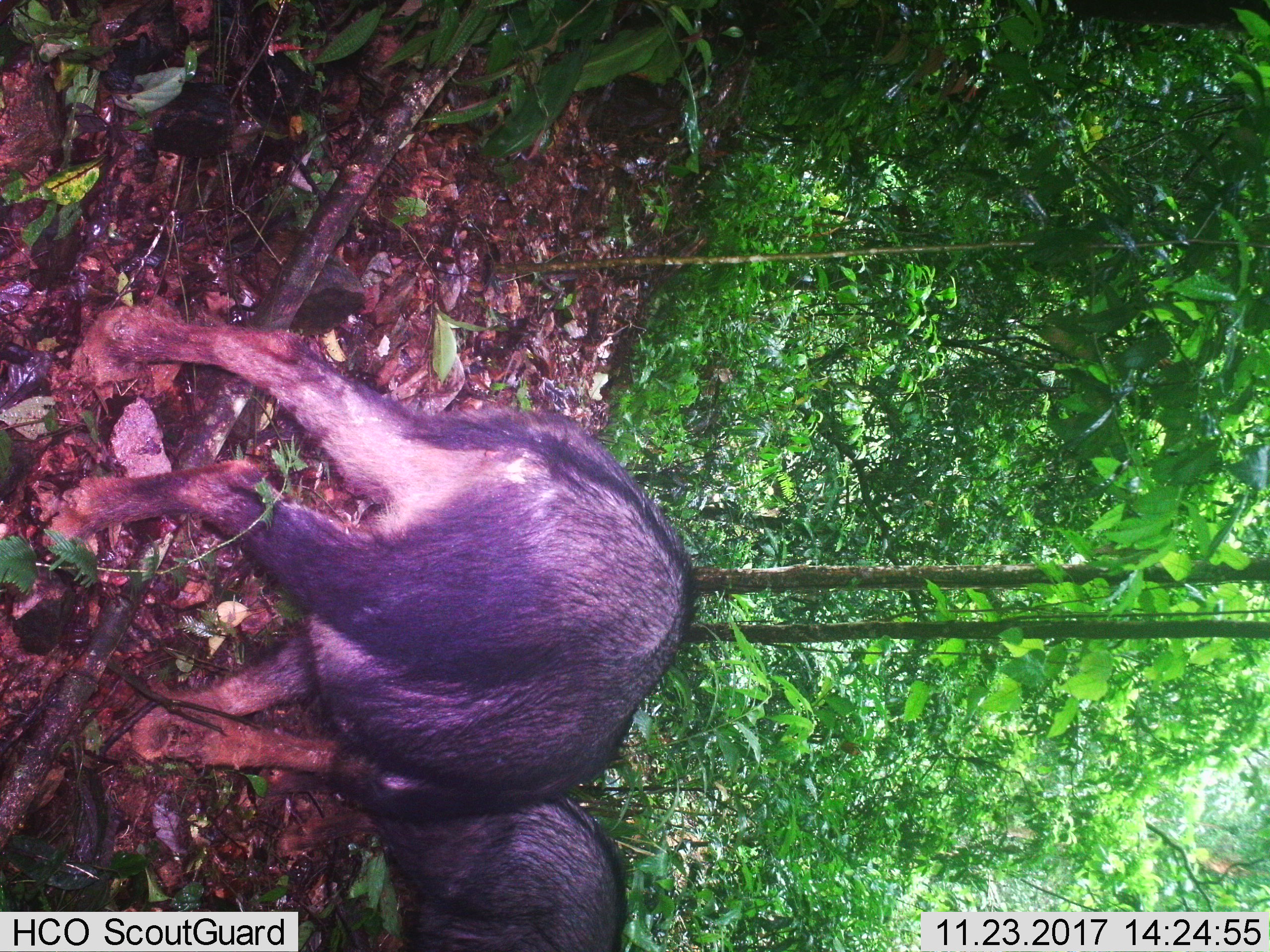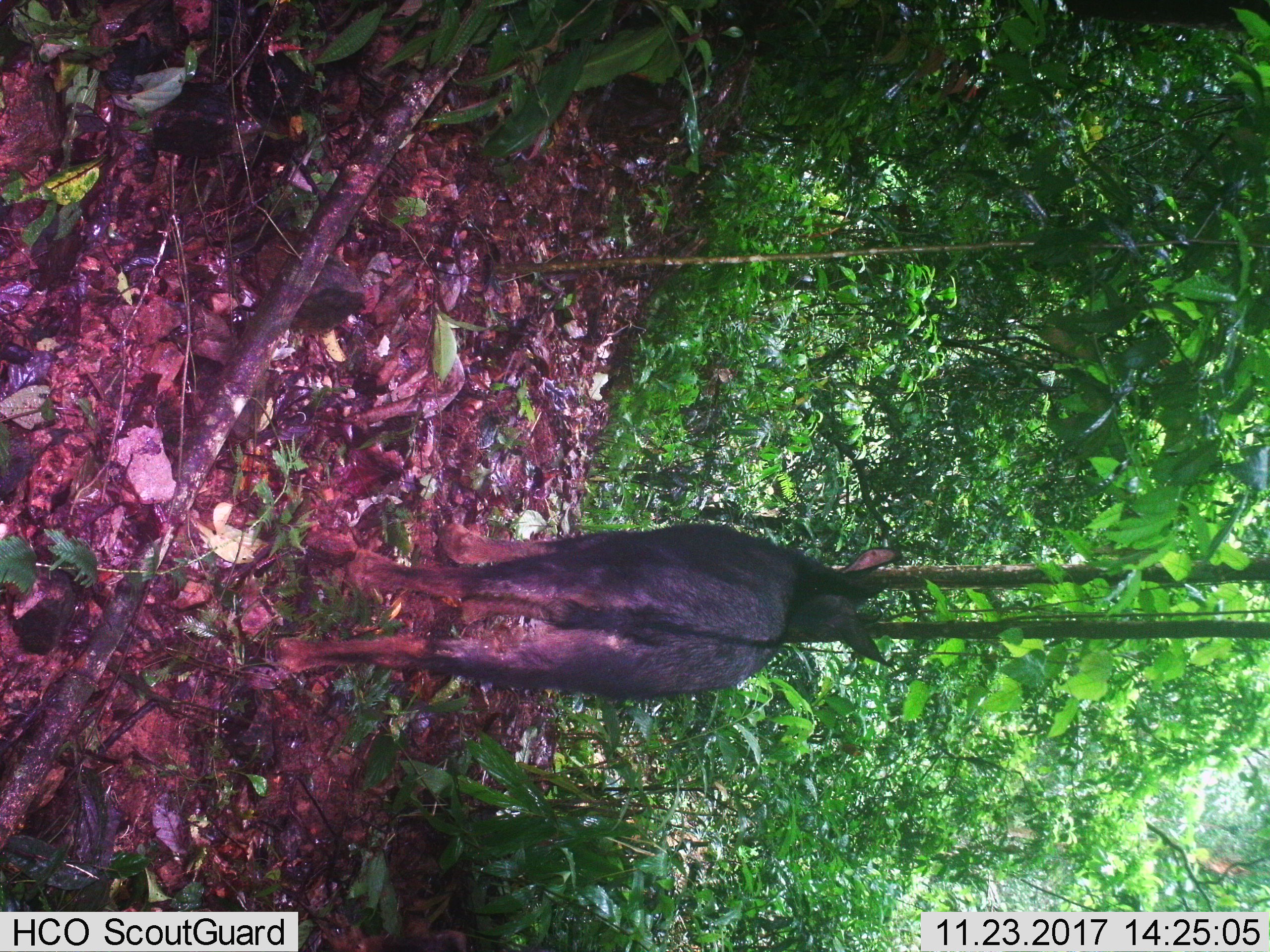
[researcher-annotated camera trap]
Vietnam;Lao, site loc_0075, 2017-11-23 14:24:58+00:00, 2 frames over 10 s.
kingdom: Animalia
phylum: Chordata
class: Mammalia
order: Artiodactyla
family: Bovidae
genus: Capricornis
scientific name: Capricornis sumatraensis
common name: chinese serow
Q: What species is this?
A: Chinese serow (Capricornis sumatraensis).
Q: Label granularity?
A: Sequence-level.